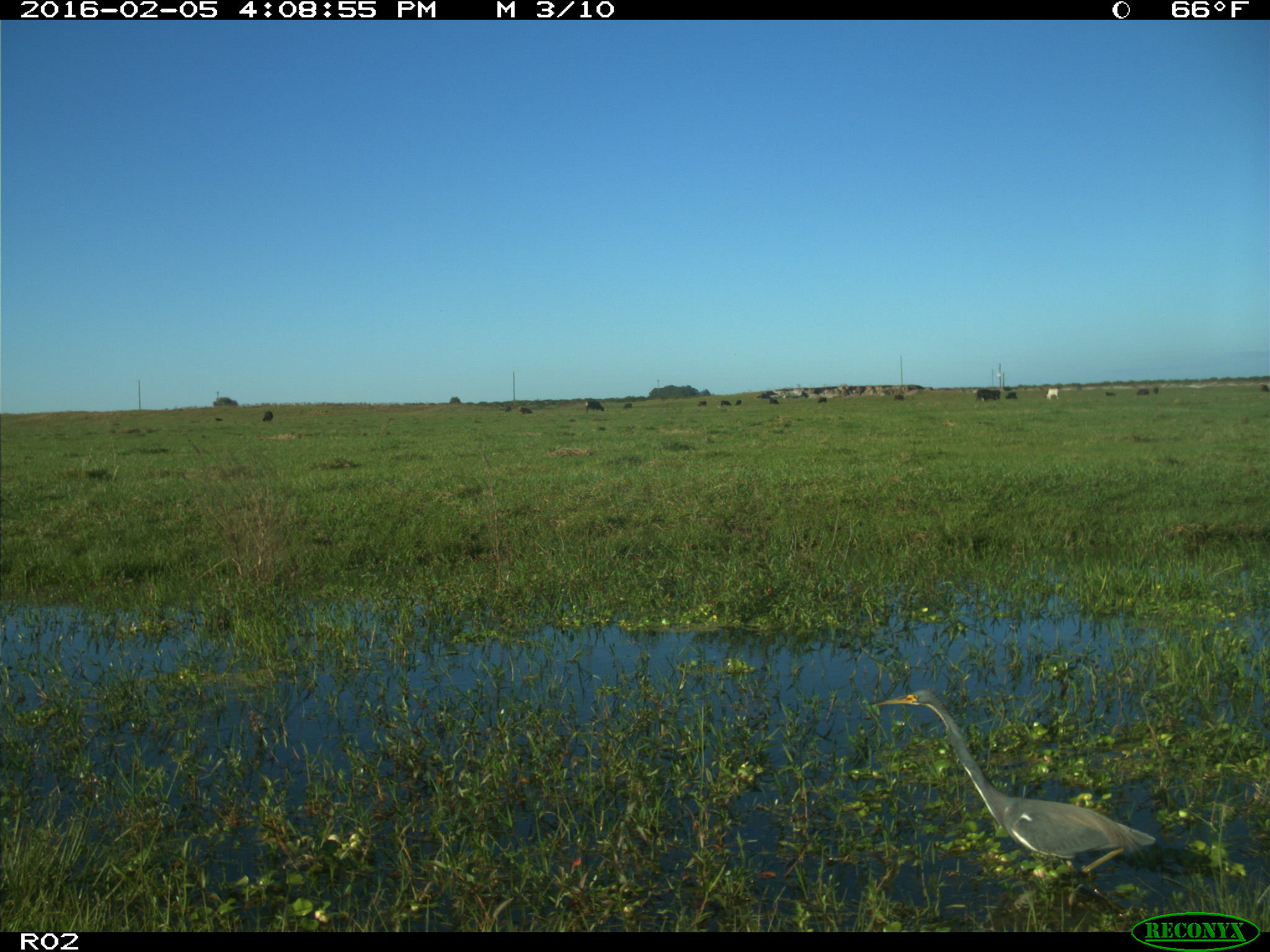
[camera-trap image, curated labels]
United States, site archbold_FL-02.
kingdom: Animalia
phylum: Chordata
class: Mammalia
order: Artiodactyla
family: Bovidae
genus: Bos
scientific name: Bos taurus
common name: domestic cow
Bos taurus (domestic cow).